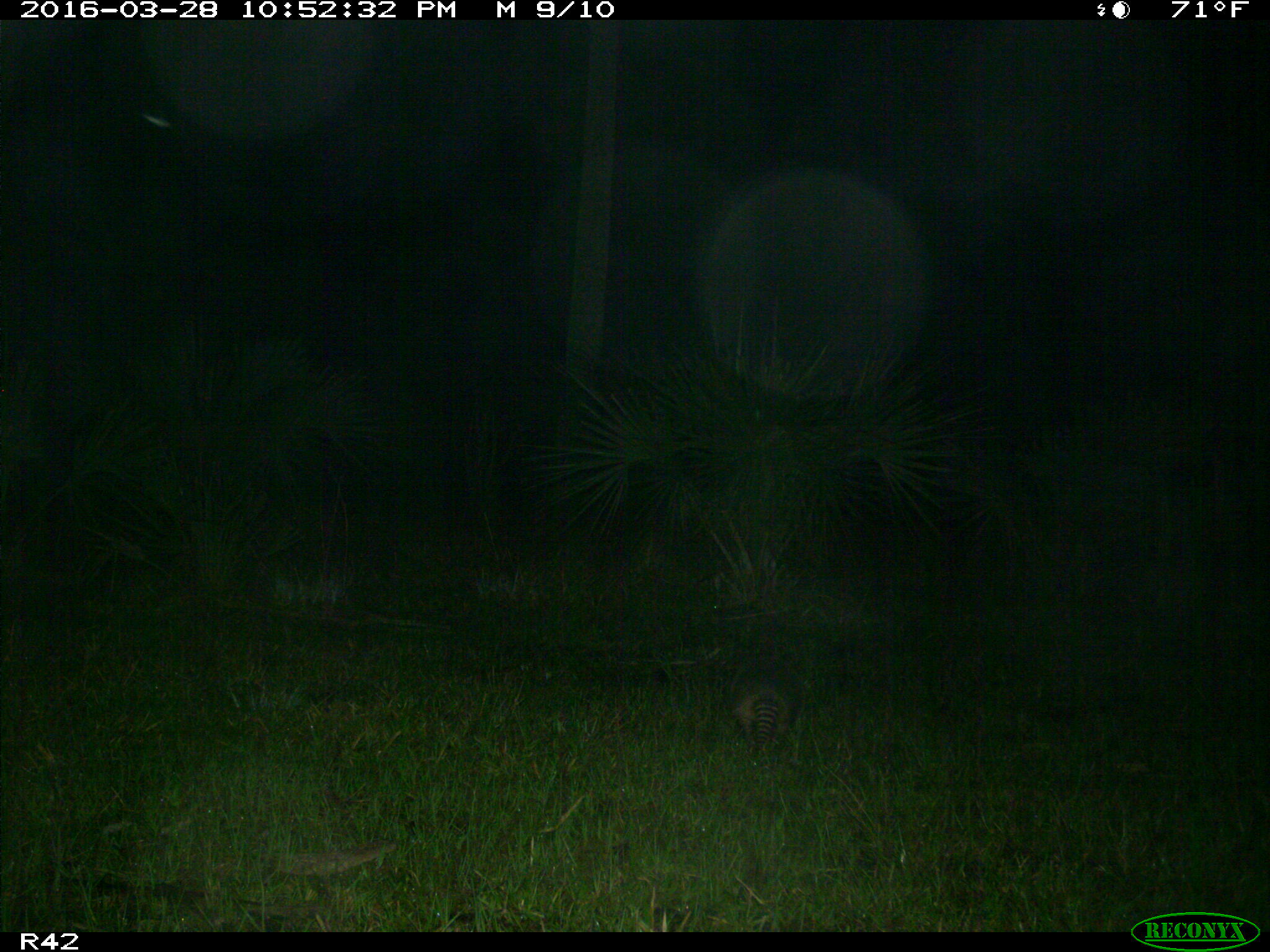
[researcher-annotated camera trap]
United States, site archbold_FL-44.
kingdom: Animalia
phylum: Chordata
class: Mammalia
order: Cingulata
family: Dasypodidae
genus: Dasypus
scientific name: Dasypus novemcinctus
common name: nine-banded armadillo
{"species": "Dasypus novemcinctus (nine-banded armadillo)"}